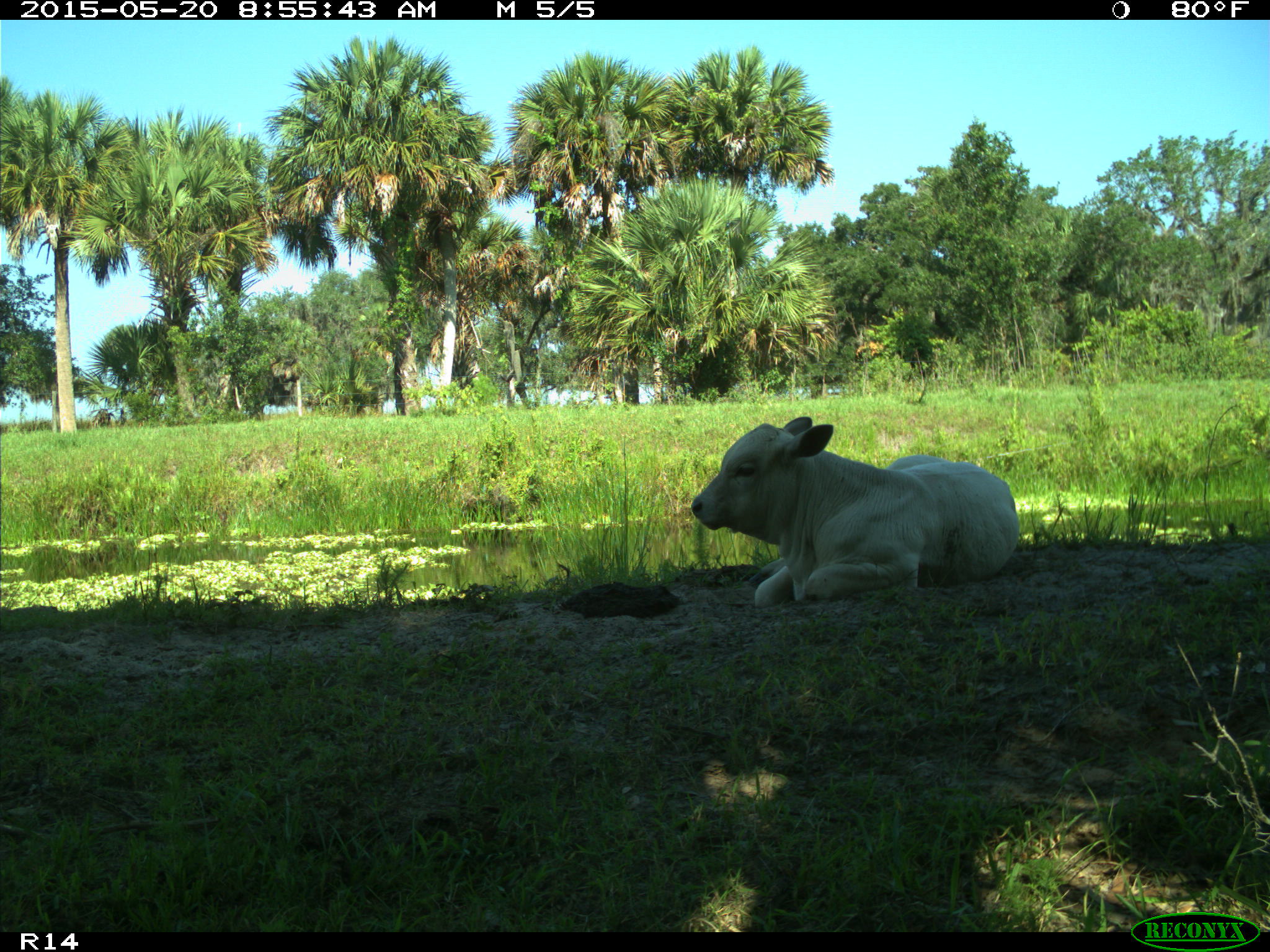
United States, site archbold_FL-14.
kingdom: Animalia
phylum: Chordata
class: Mammalia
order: Artiodactyla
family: Bovidae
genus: Bos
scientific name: Bos taurus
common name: domestic cow